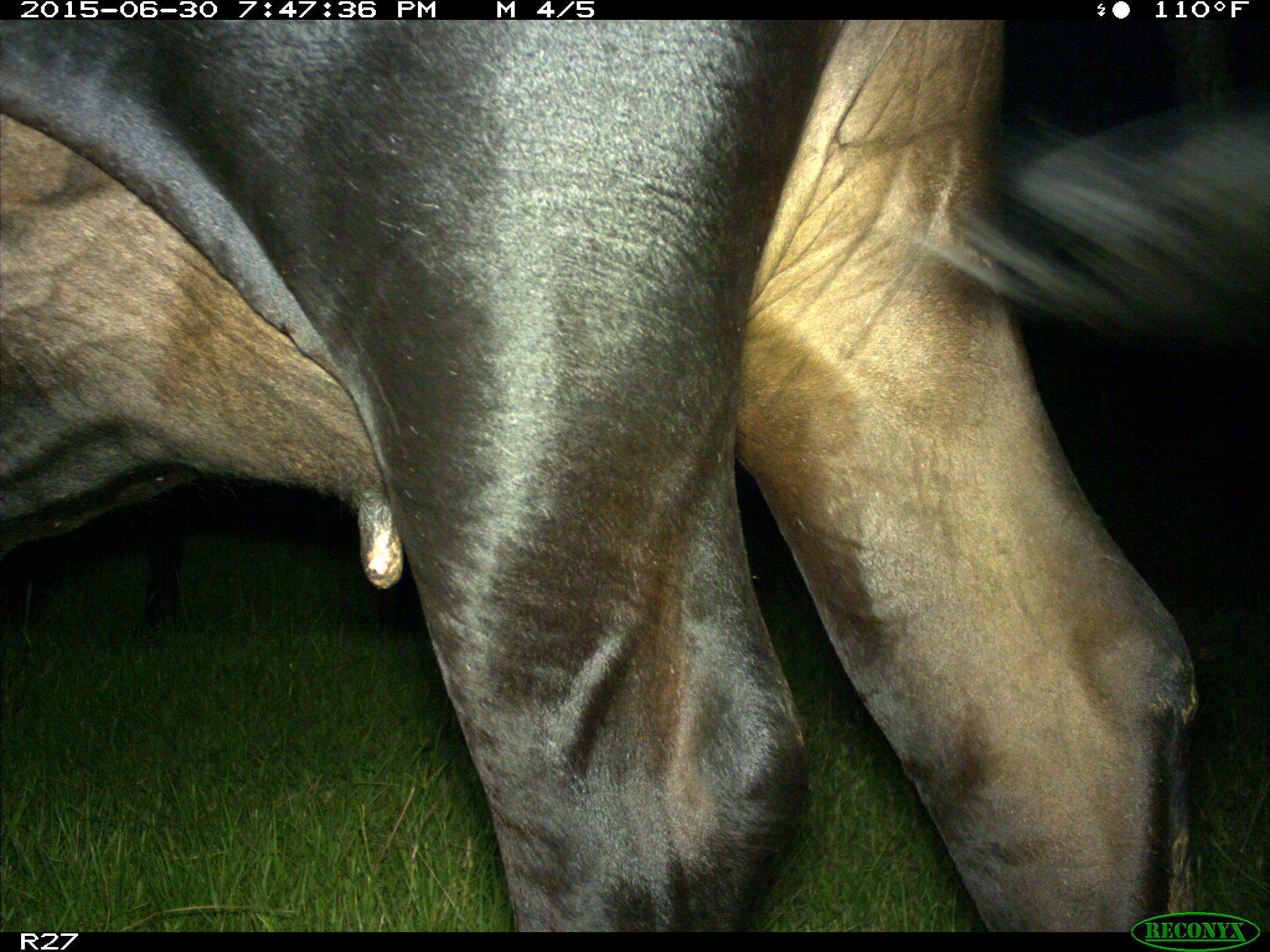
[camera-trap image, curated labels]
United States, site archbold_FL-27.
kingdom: Animalia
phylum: Chordata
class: Mammalia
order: Artiodactyla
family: Bovidae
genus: Bos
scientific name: Bos taurus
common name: domestic cow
Bos taurus (domestic cow).